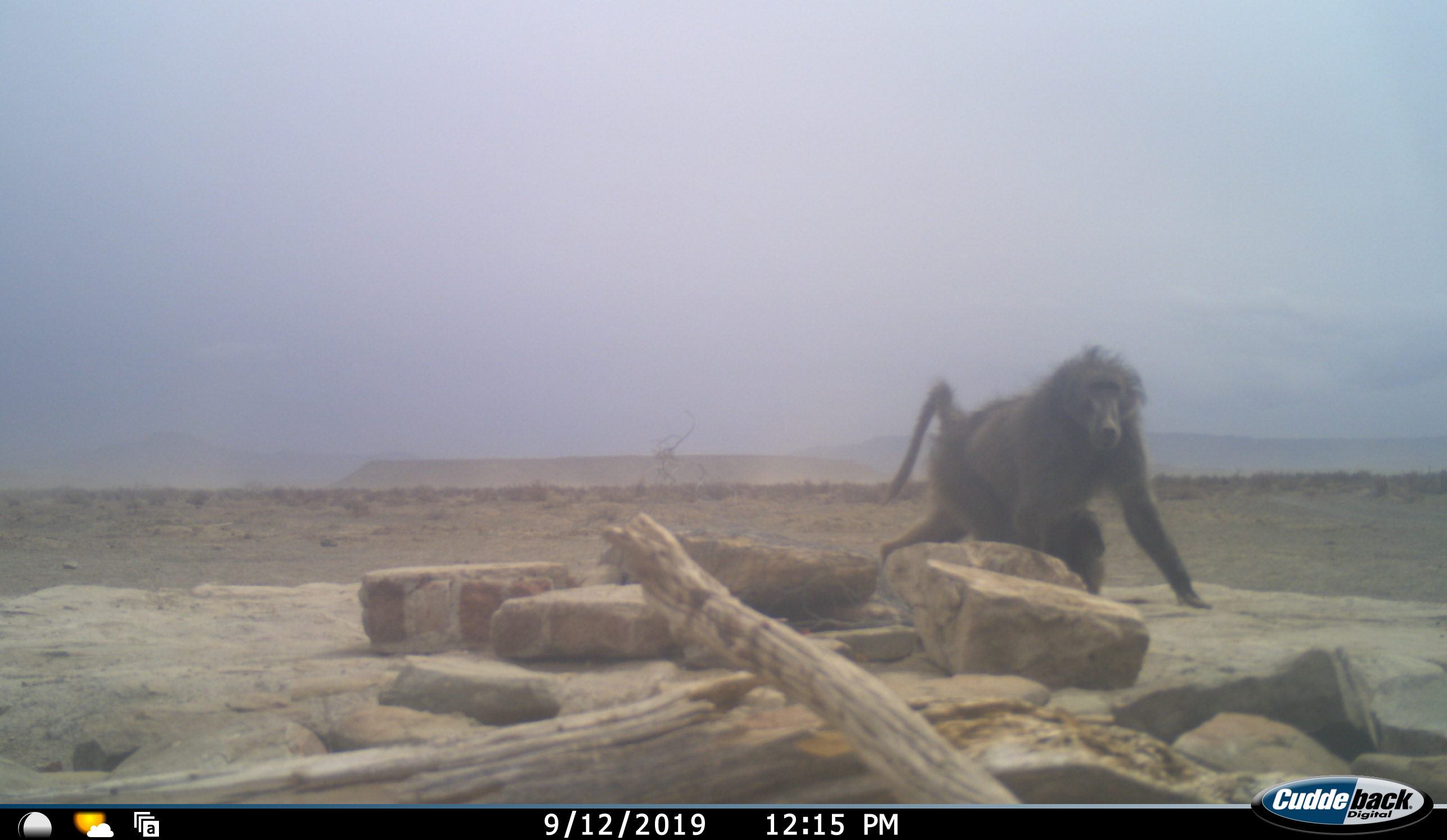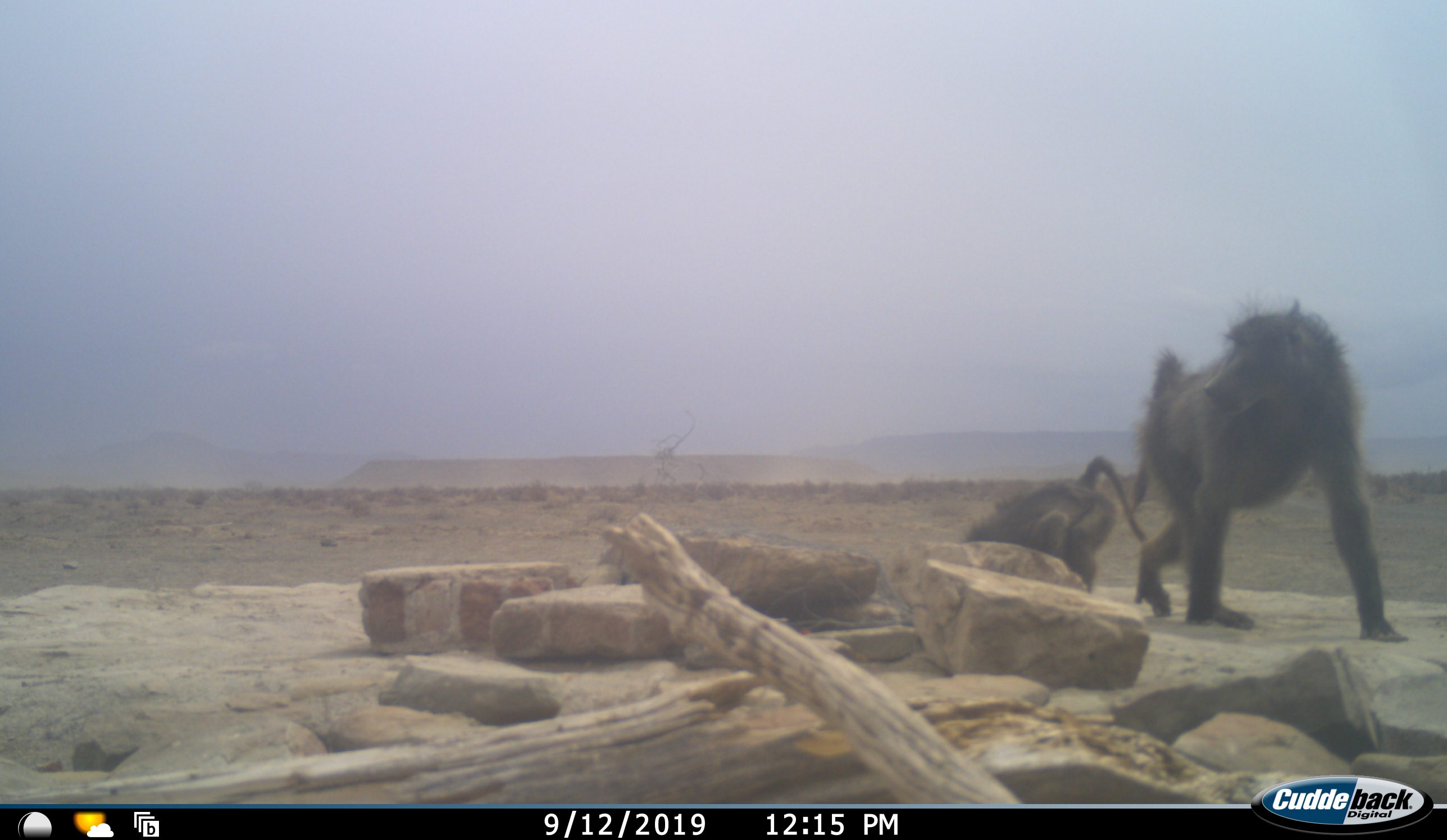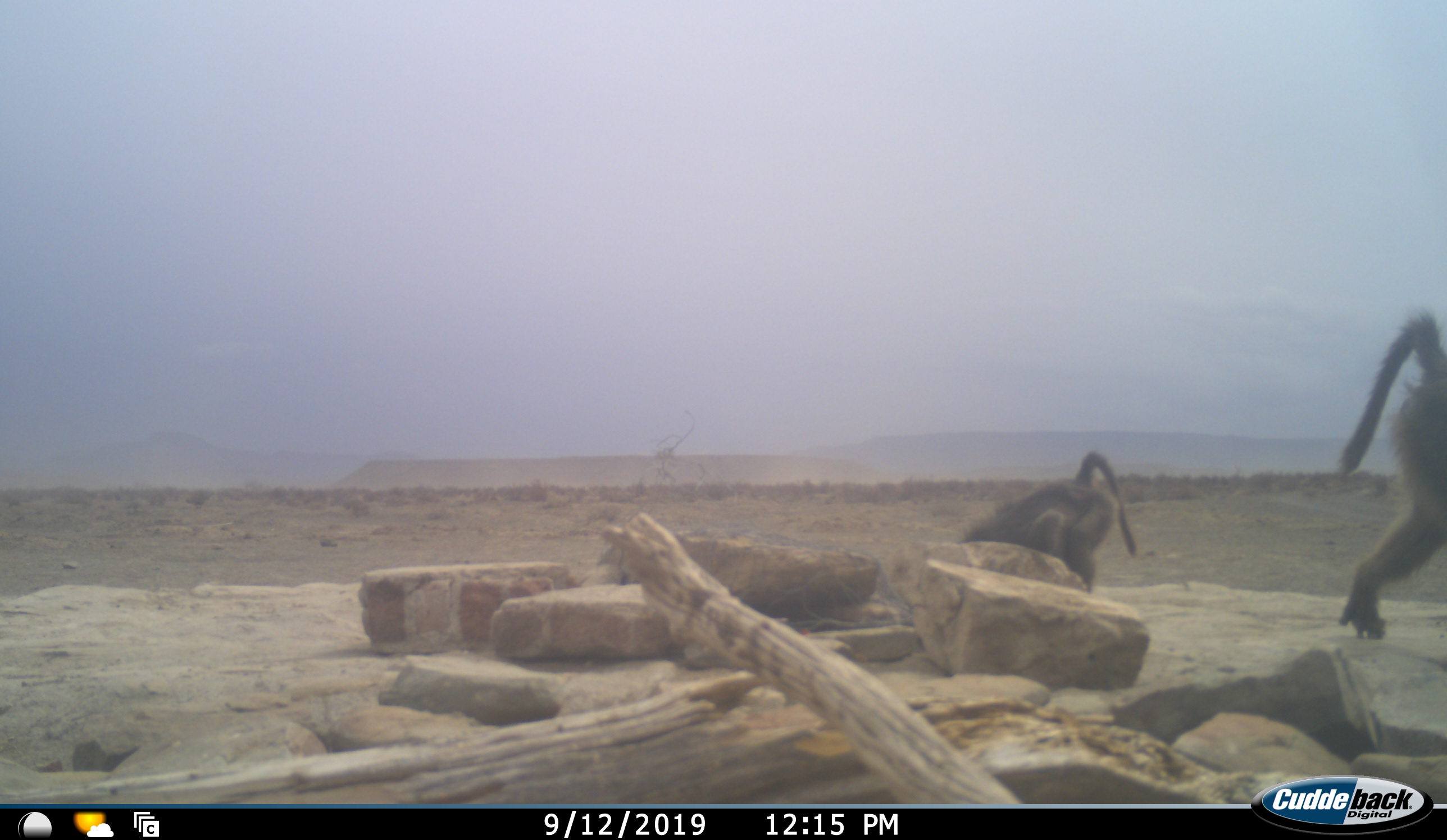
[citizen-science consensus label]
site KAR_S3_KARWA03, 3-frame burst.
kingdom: Animalia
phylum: Chordata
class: Mammalia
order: Primates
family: Cercopithecidae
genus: Papio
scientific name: Papio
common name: baboon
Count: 2.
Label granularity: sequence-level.